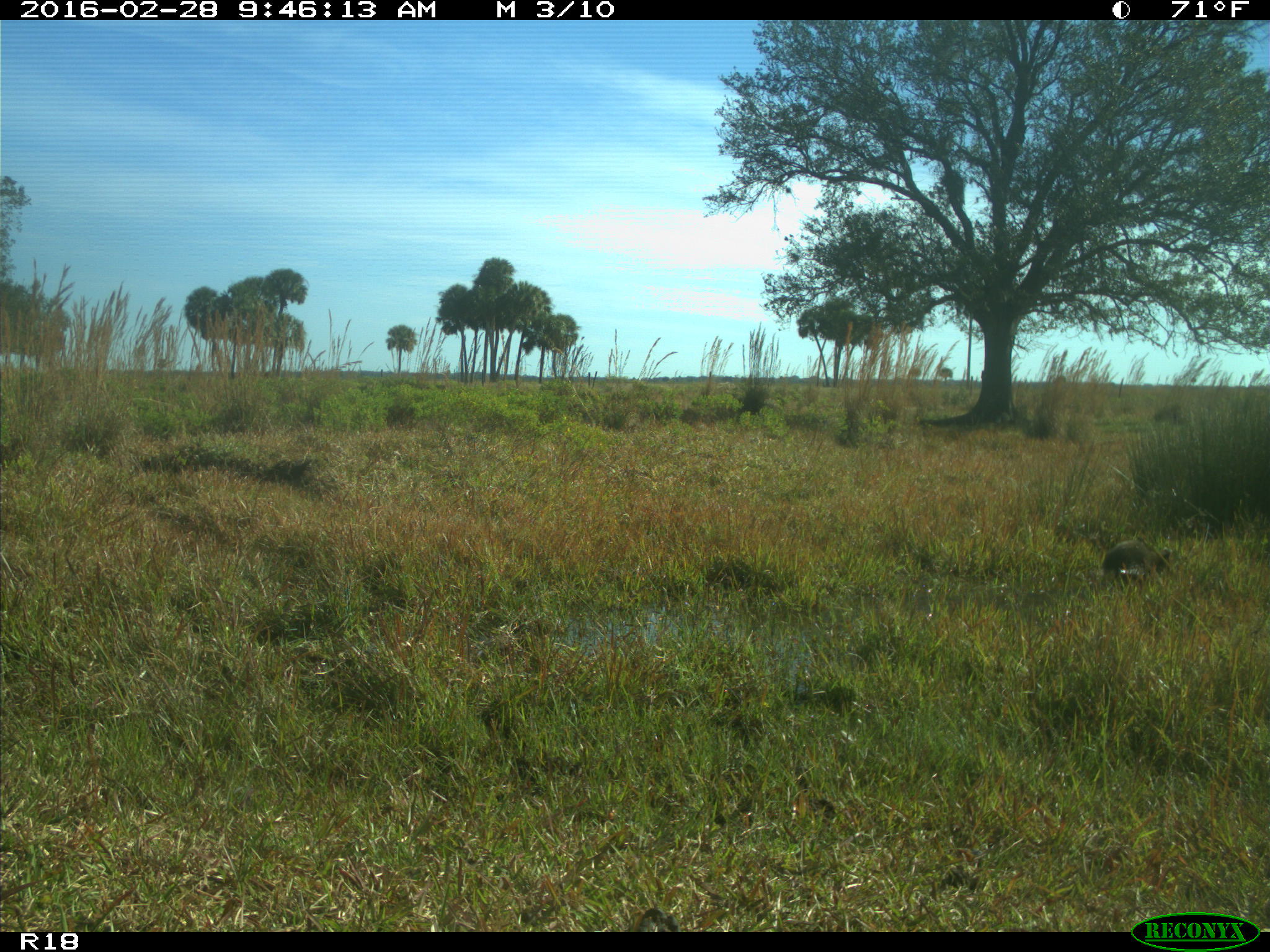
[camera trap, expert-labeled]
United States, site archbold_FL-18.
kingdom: Animalia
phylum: Chordata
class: Mammalia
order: Carnivora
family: Procyonidae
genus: Procyon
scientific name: Procyon lotor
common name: common raccoon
Procyon lotor (common raccoon).